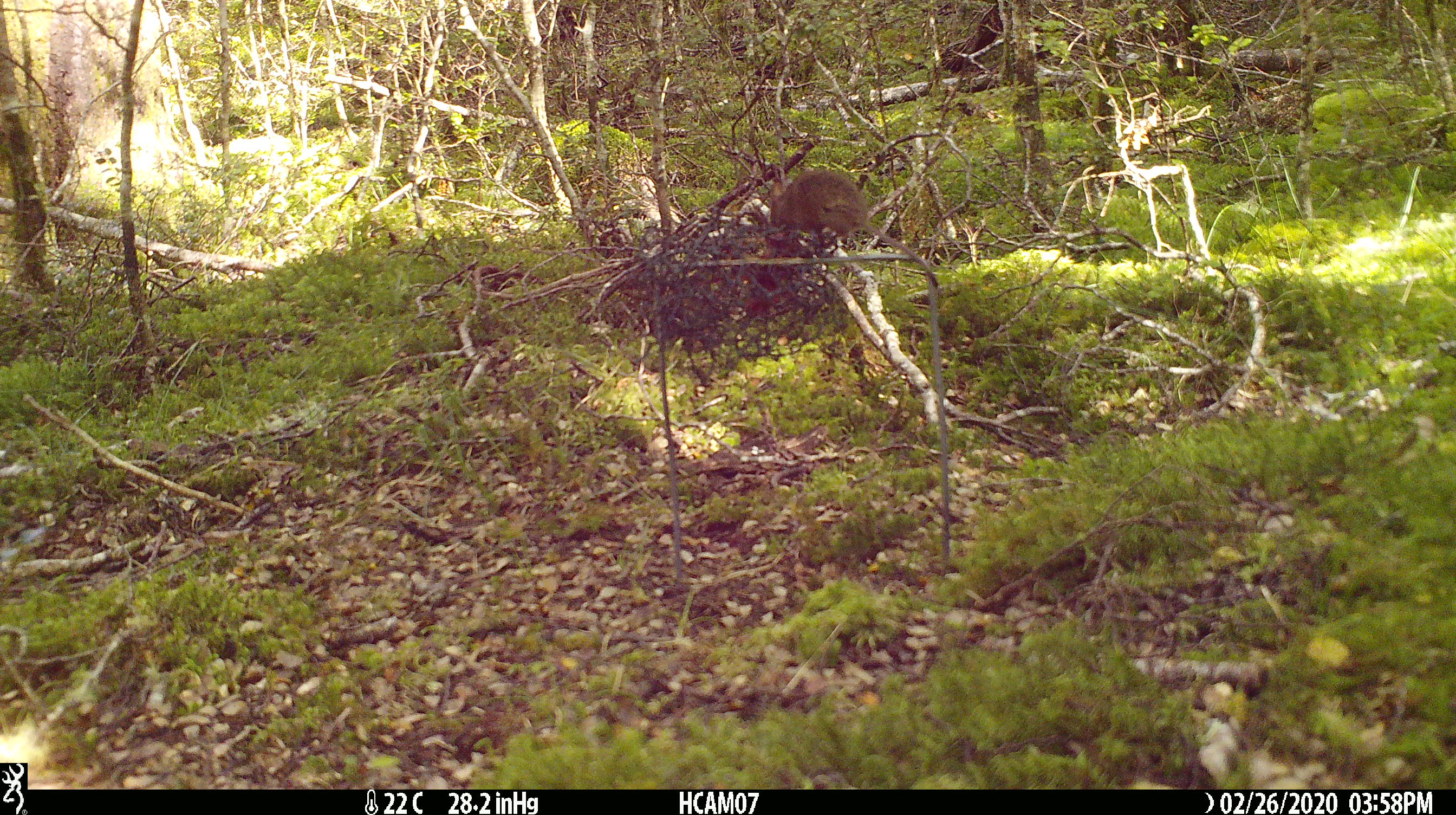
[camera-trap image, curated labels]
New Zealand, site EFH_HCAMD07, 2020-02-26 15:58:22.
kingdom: Animalia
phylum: Chordata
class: Mammalia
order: Rodentia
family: Muridae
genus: Mus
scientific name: Mus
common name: mouse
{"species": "mouse (Mus)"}